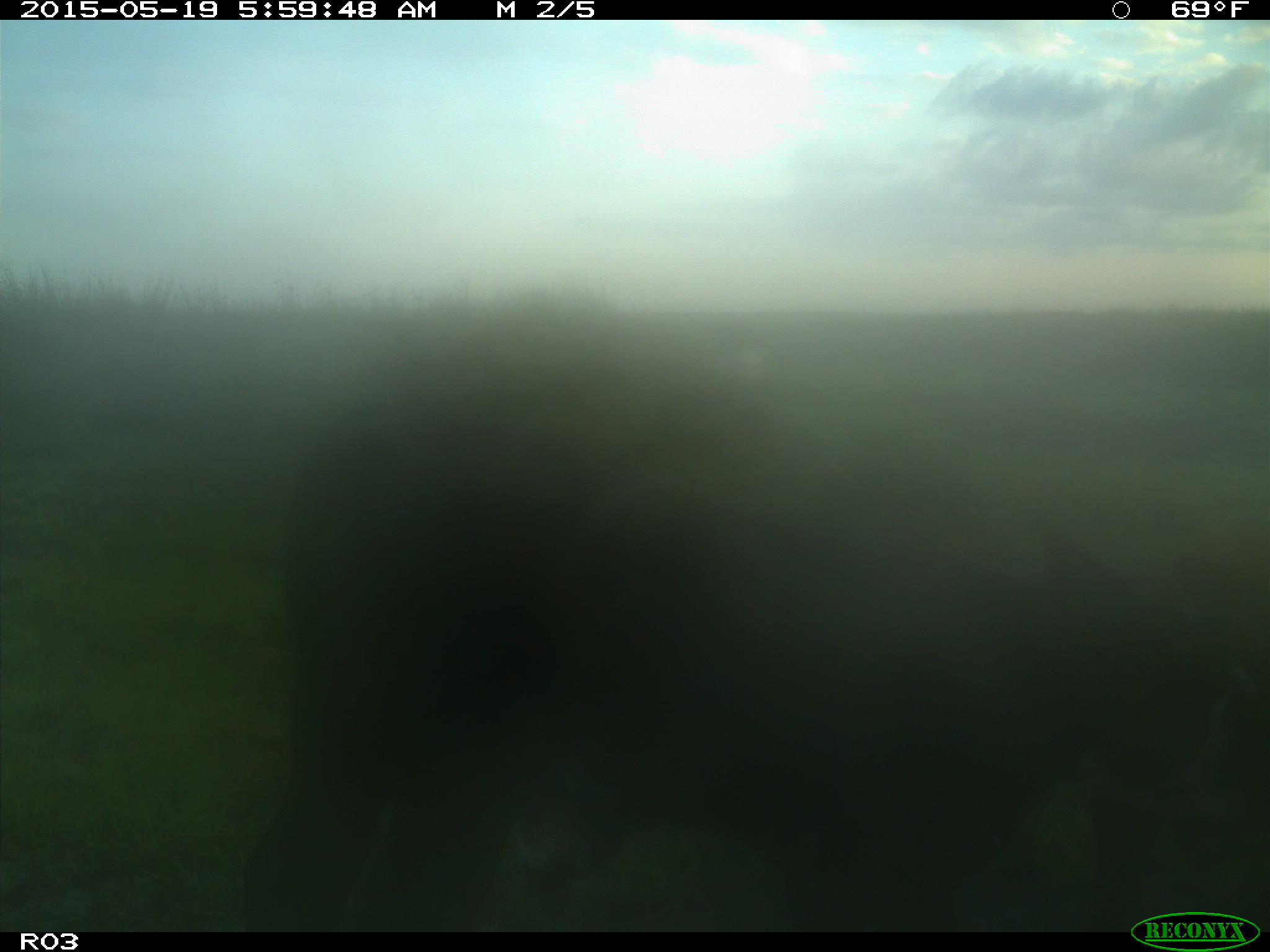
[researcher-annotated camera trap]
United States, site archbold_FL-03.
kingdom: Animalia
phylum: Chordata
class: Mammalia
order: Artiodactyla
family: Bovidae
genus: Bos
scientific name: Bos taurus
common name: domestic cow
Bos taurus (domestic cow).